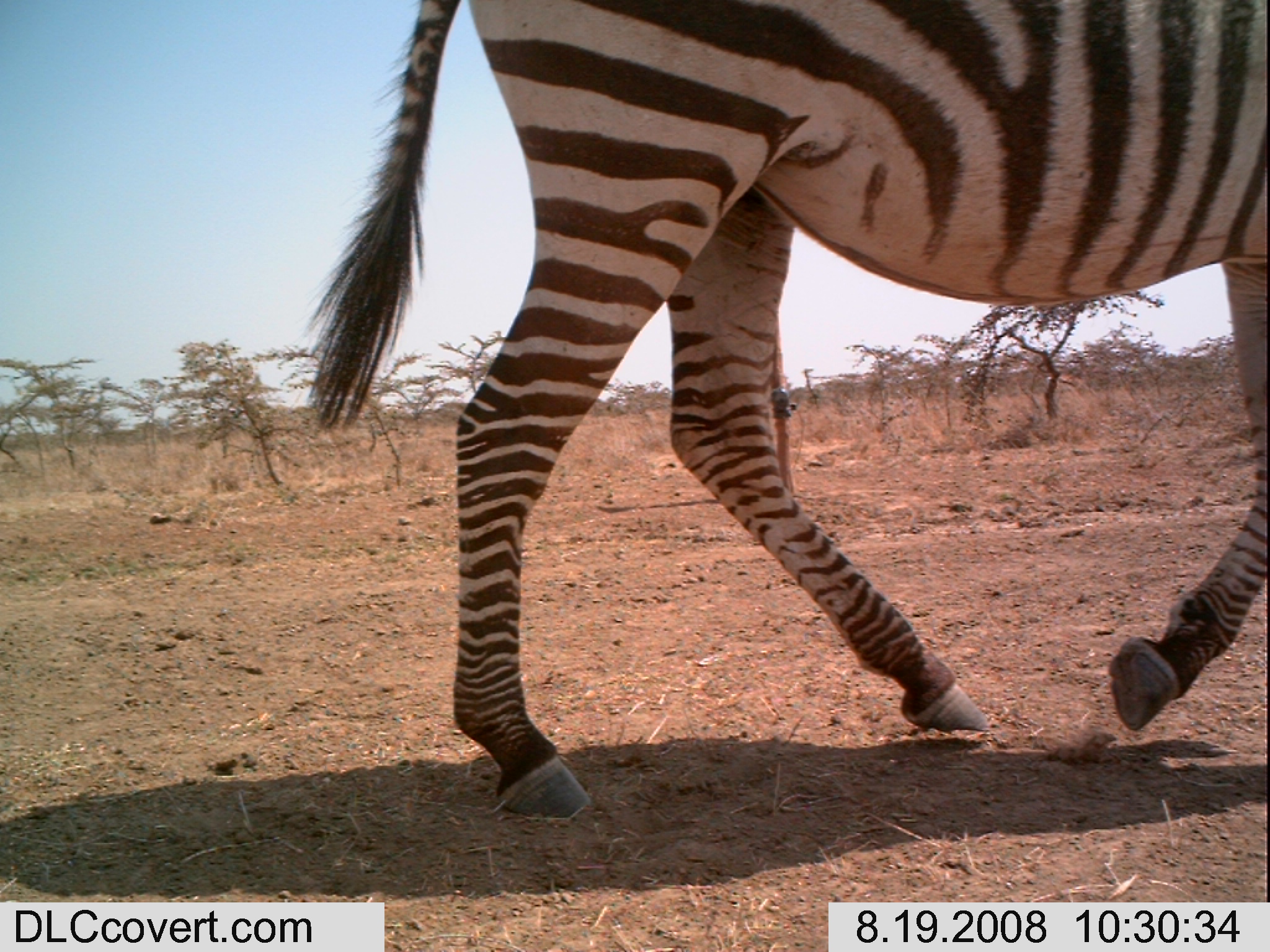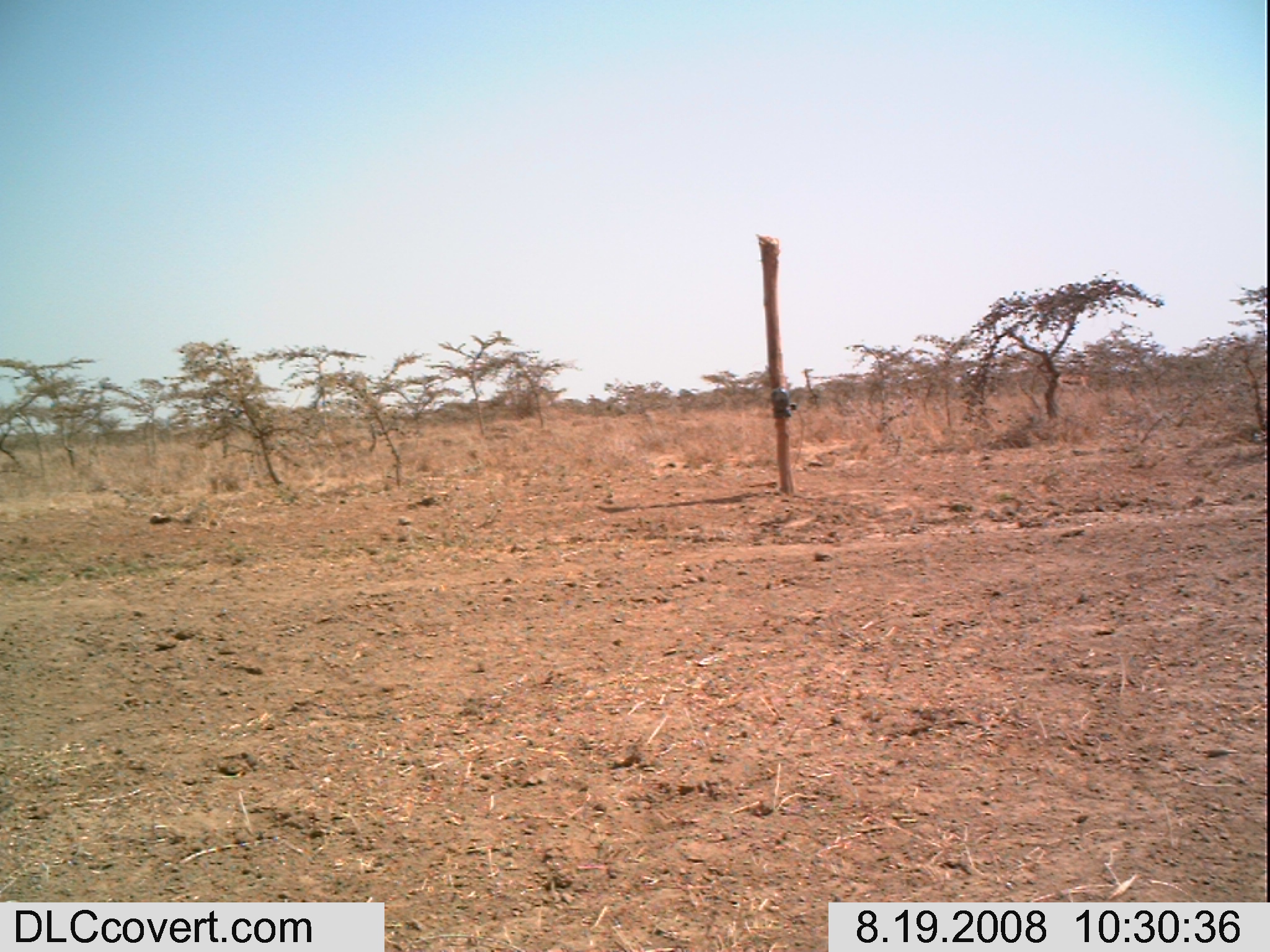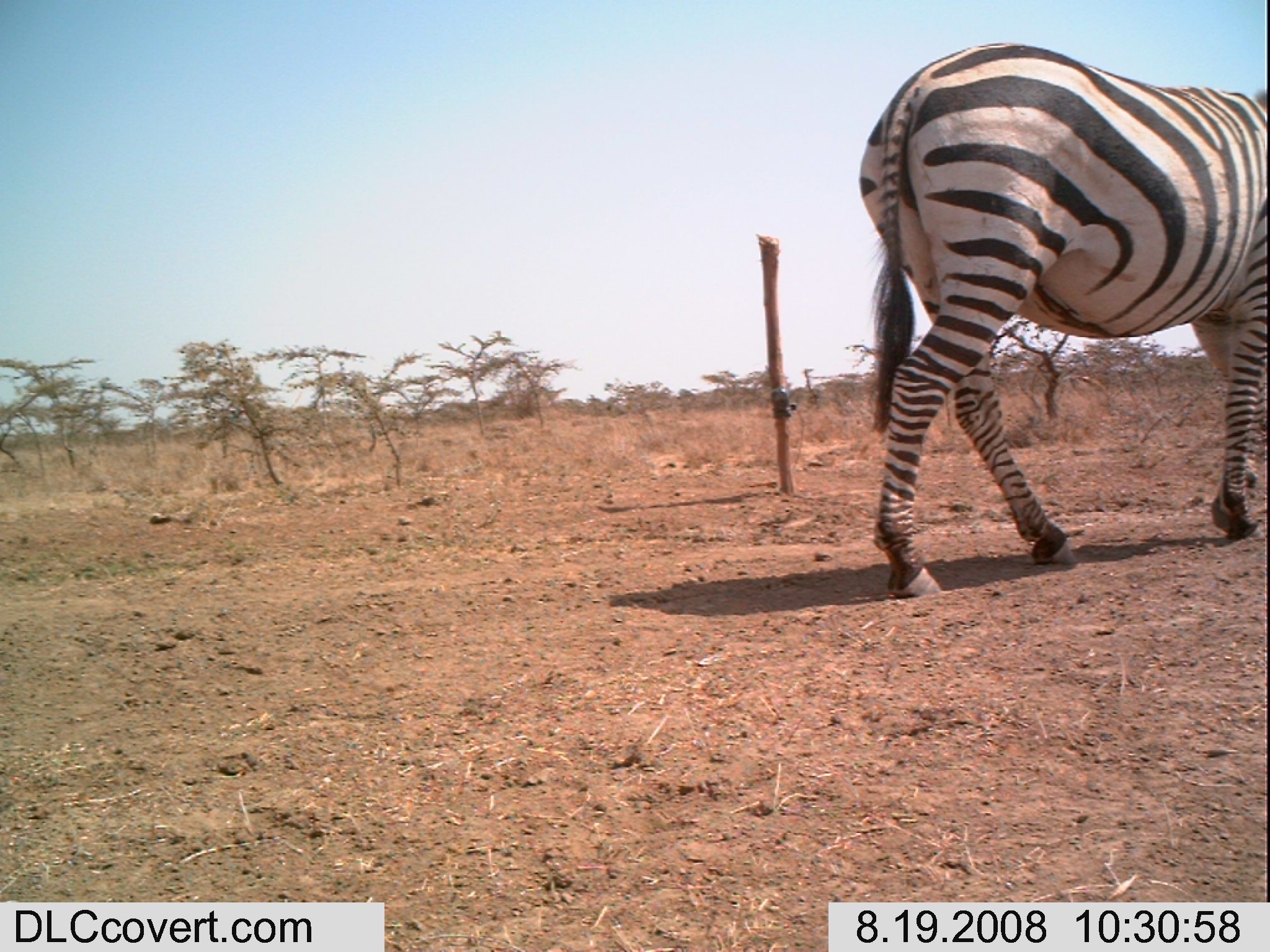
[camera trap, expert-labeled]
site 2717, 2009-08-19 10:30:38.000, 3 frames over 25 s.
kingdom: Animalia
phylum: Chordata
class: Mammalia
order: Artiodactyla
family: Bovidae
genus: Nanger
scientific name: Nanger granti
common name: grant's gazelle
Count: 1.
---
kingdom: Animalia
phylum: Chordata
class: Mammalia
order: Perissodactyla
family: Equidae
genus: Equus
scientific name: Equus quagga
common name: plains zebra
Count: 1.